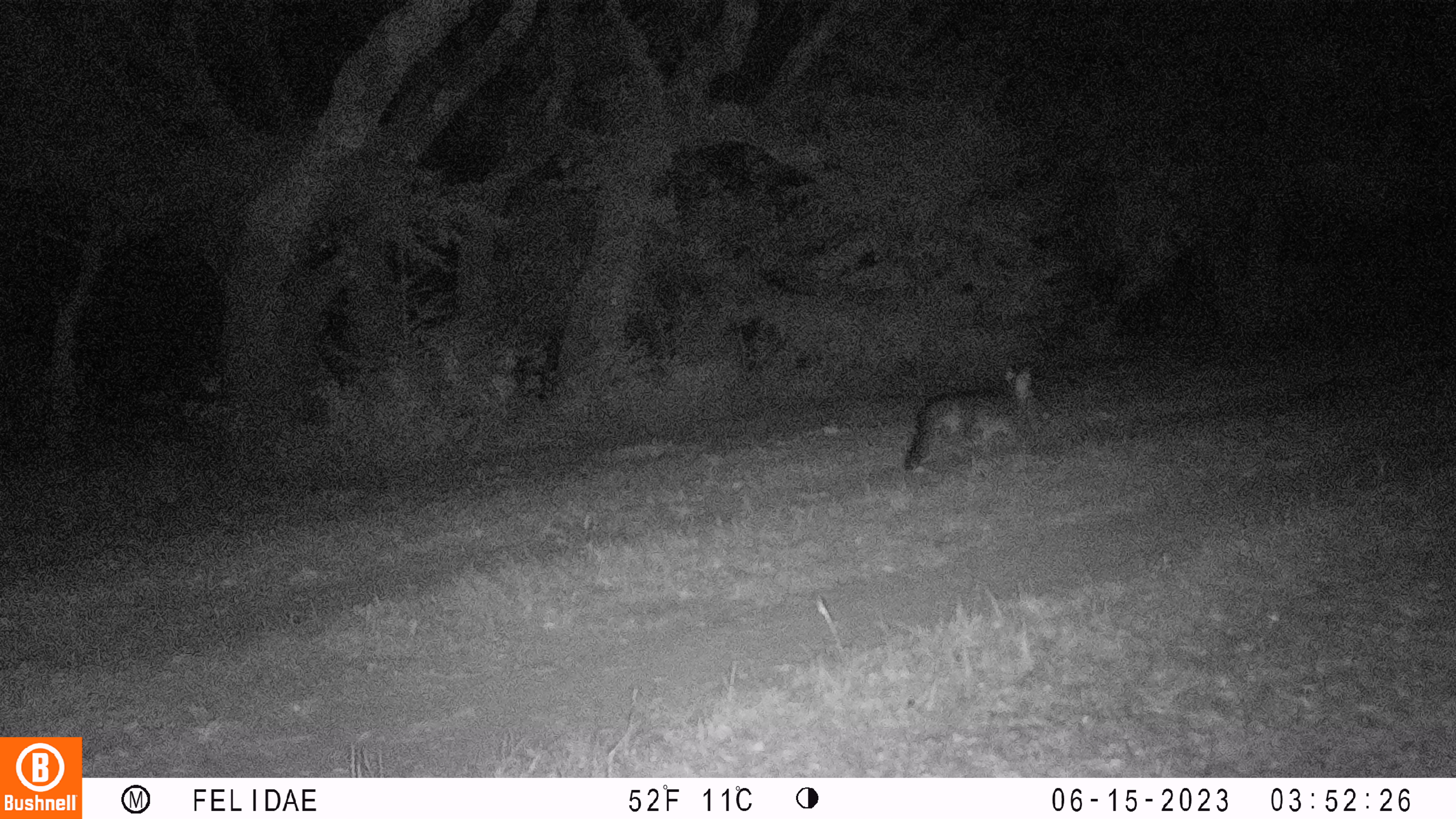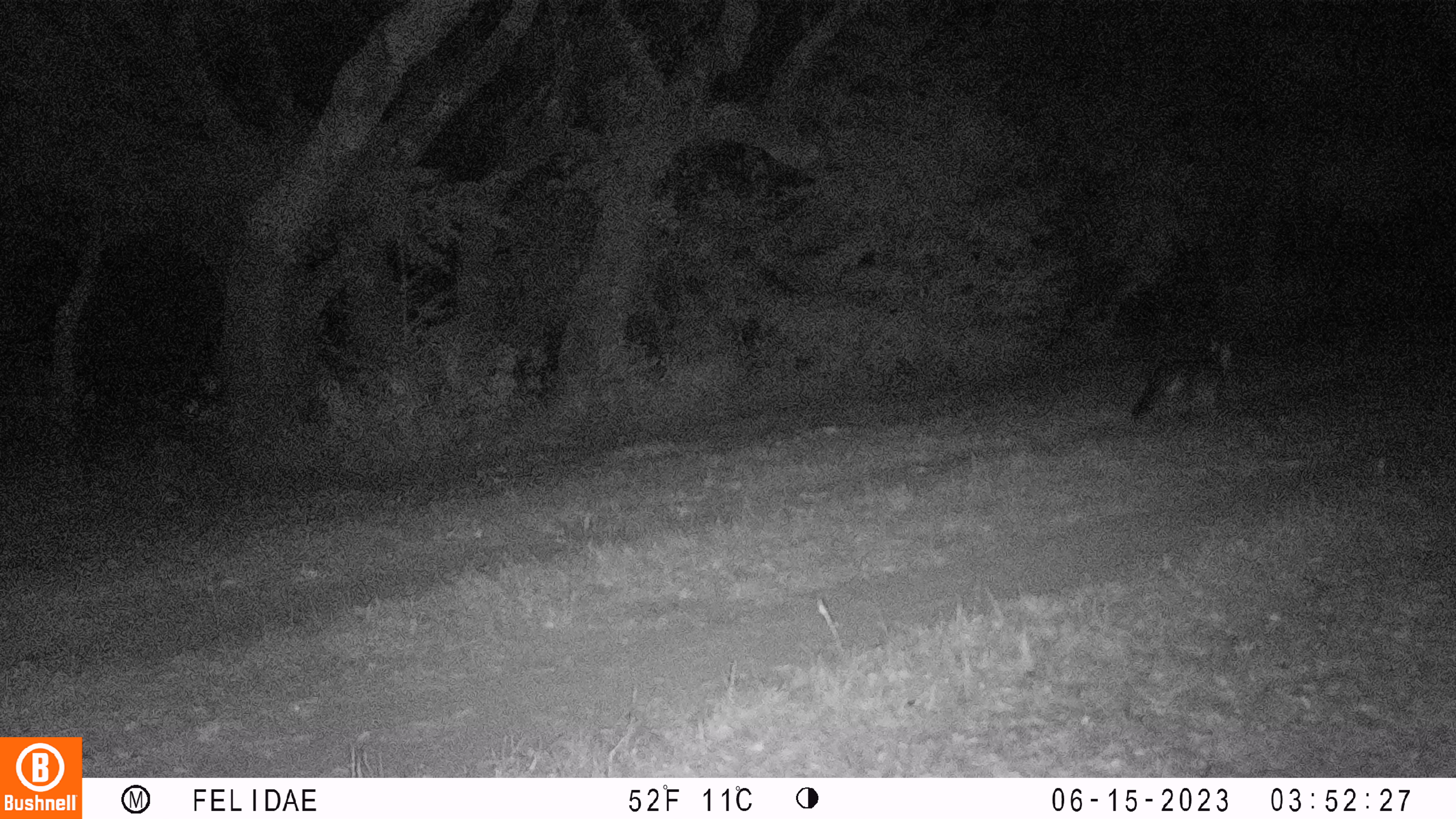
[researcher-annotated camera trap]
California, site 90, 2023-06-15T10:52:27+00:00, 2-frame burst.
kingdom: Animalia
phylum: Chordata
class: Mammalia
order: Carnivora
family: Canidae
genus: Urocyon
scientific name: Urocyon cinereoargenteus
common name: gray fox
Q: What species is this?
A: Gray fox (Urocyon cinereoargenteus).